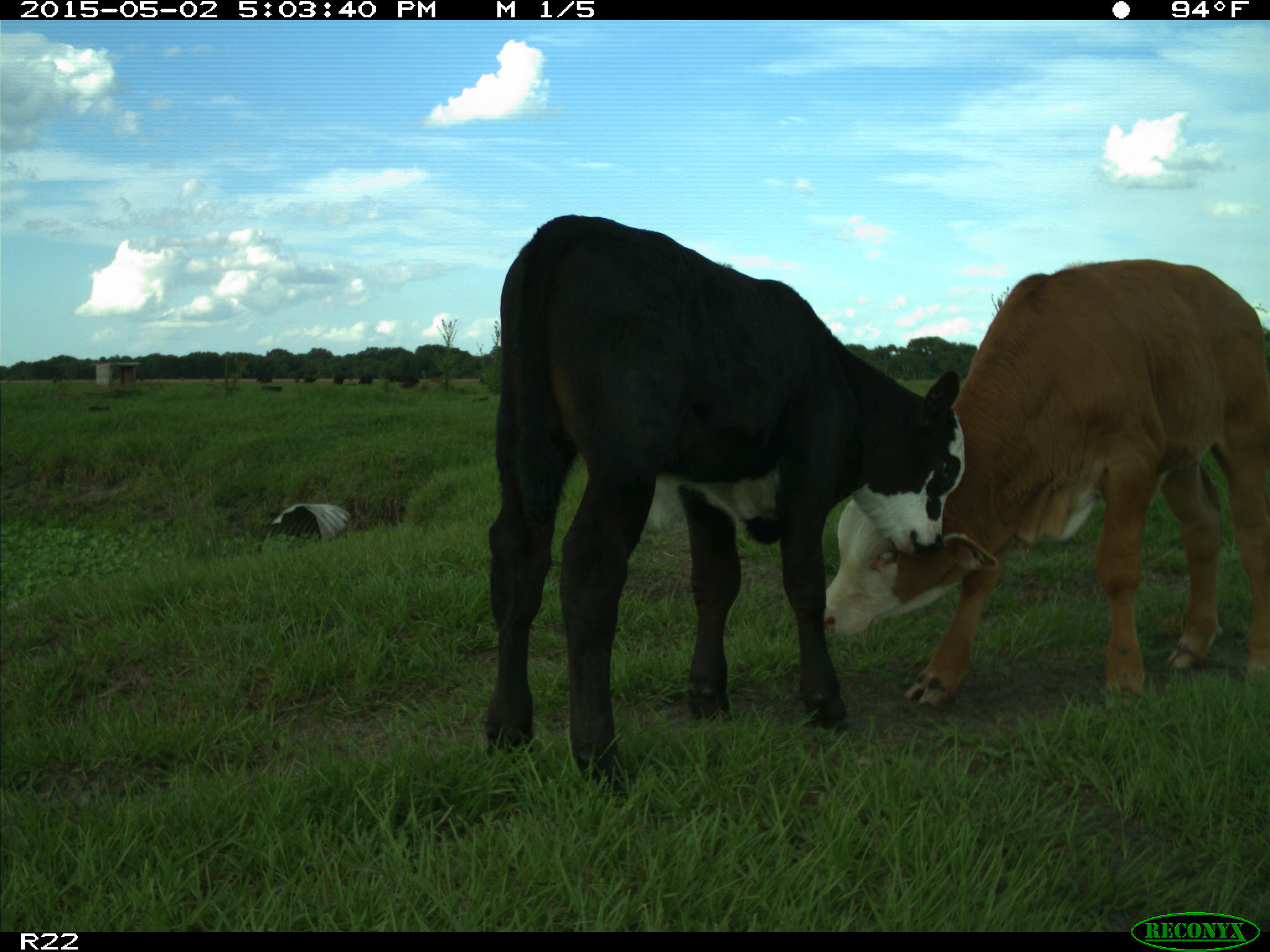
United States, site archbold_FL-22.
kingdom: Animalia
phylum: Chordata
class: Mammalia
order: Artiodactyla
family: Bovidae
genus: Bos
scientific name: Bos taurus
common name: domestic cow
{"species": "Bos taurus (domestic cow)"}